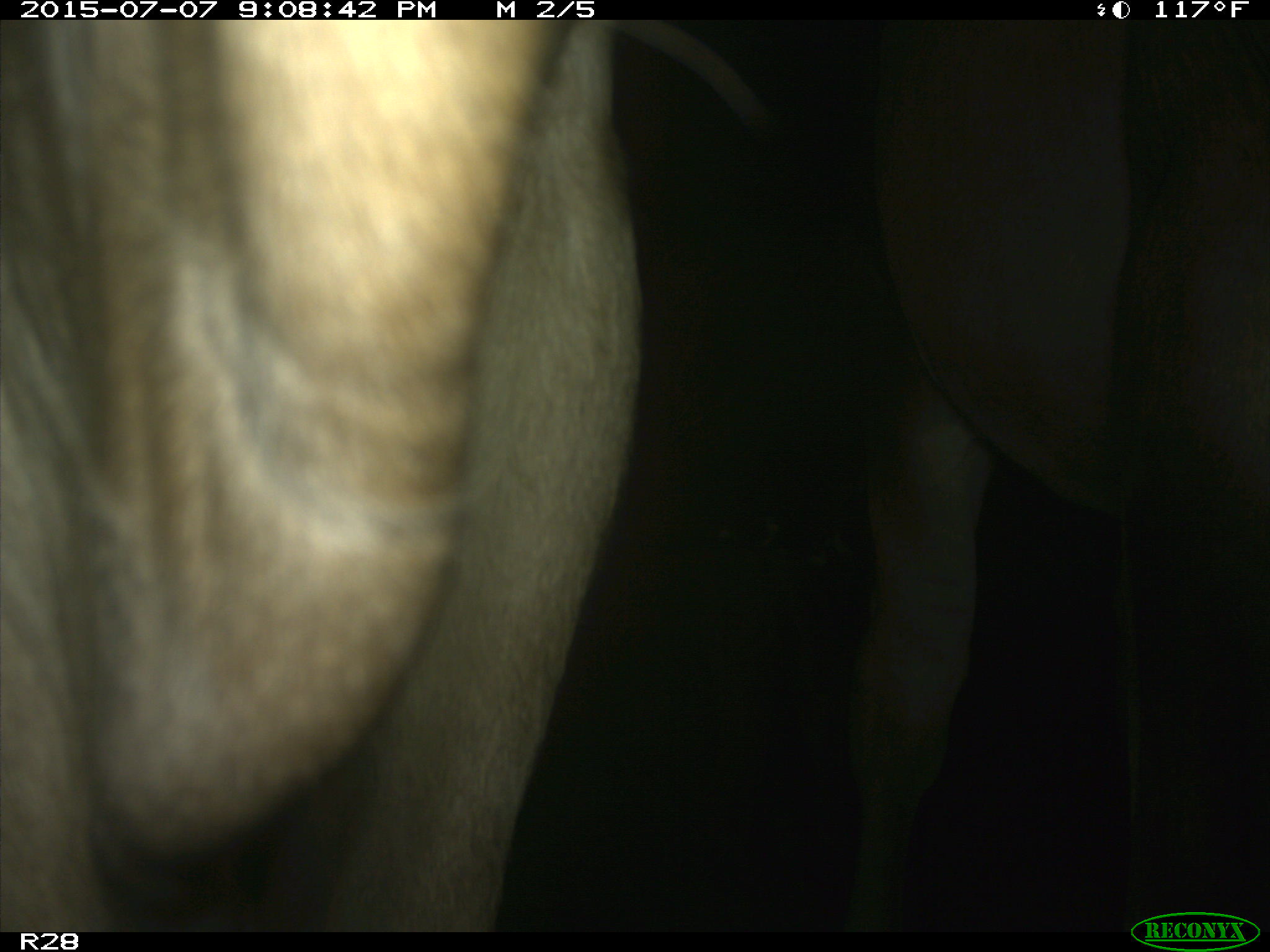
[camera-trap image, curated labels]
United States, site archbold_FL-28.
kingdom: Animalia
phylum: Chordata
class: Mammalia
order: Artiodactyla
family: Bovidae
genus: Bos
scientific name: Bos taurus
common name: domestic cow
Bos taurus (domestic cow).